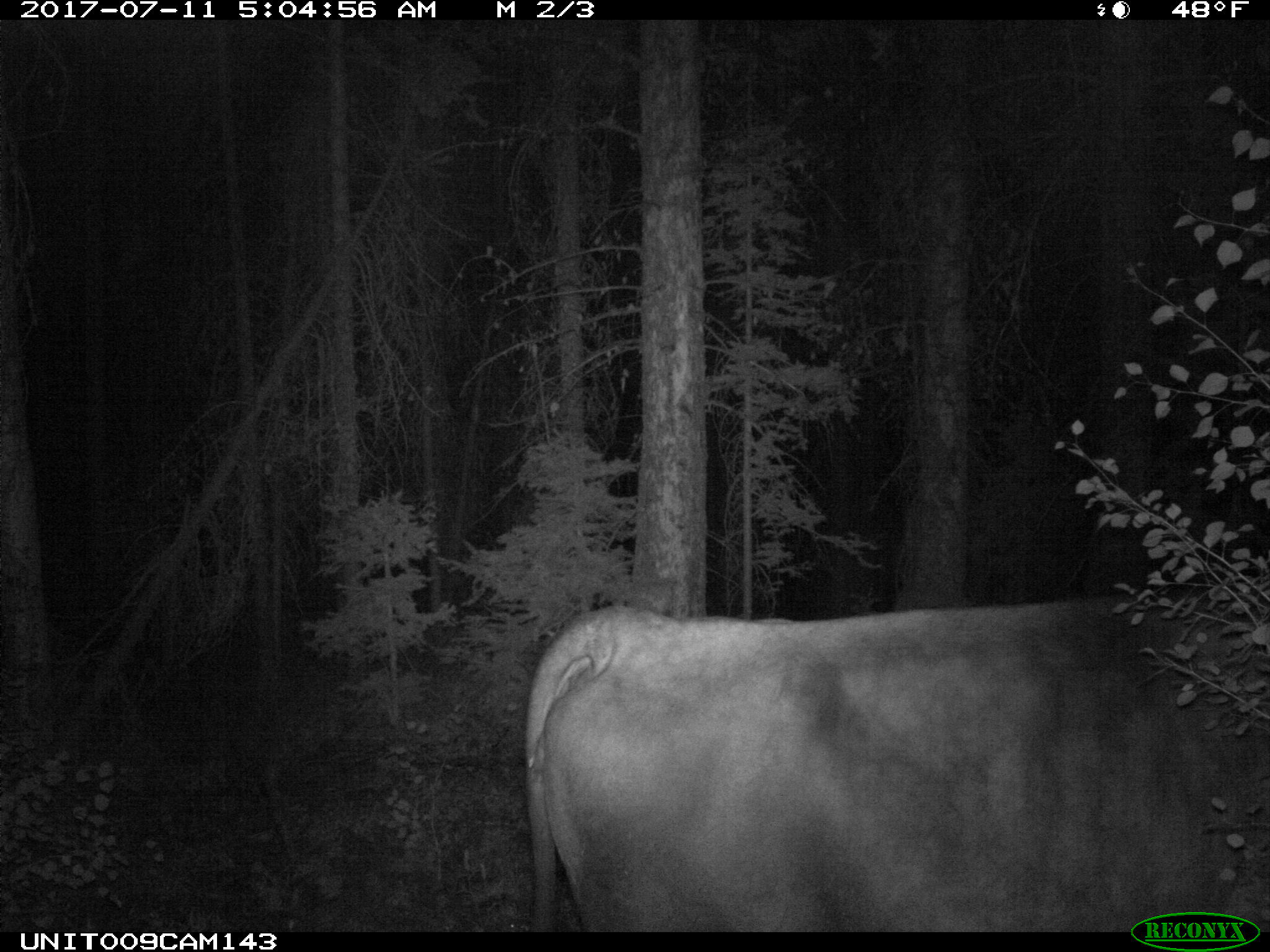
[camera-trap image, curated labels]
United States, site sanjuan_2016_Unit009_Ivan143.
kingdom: Animalia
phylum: Chordata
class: Mammalia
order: Artiodactyla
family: Bovidae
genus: Bos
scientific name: Bos taurus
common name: domestic cow